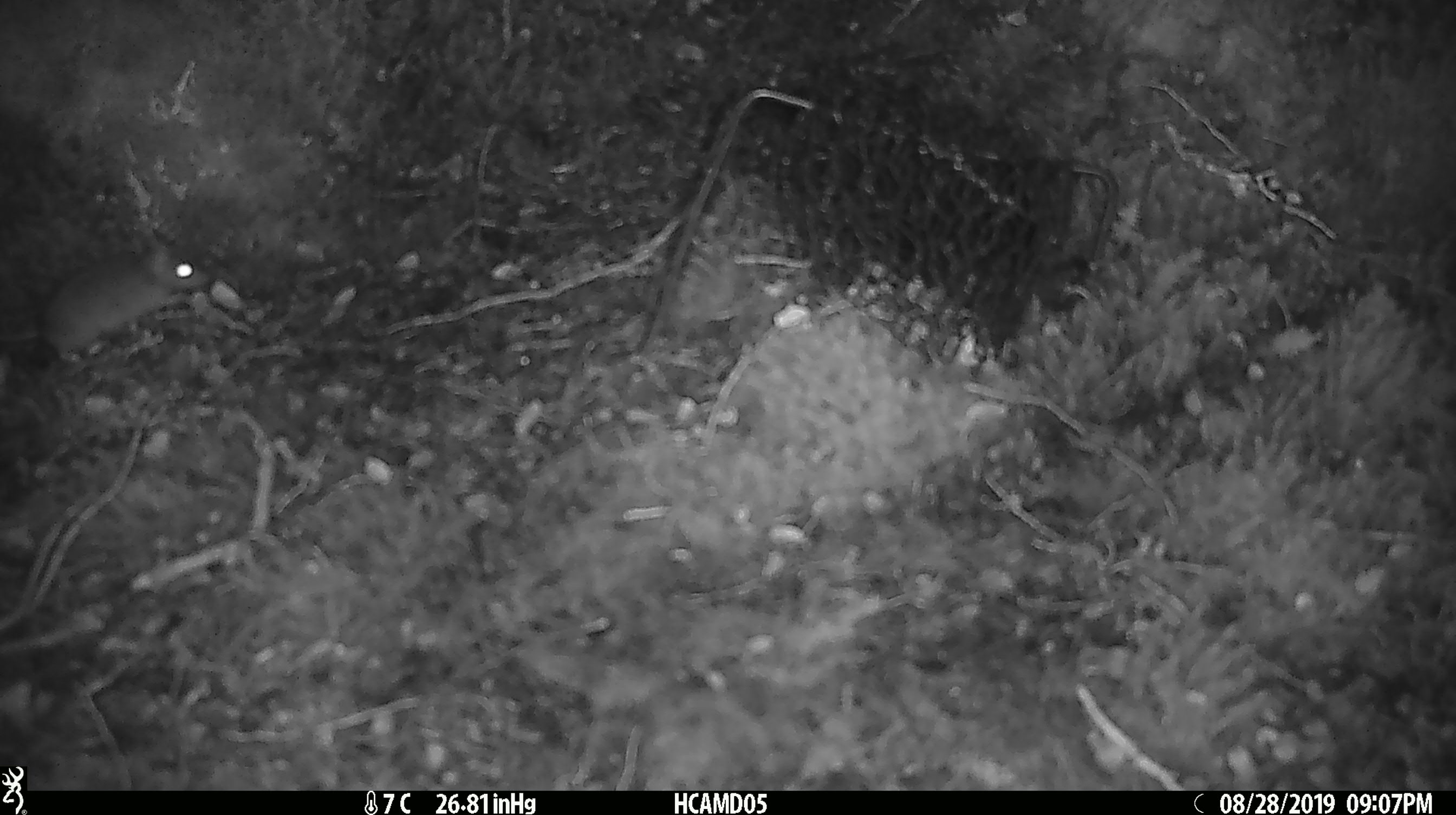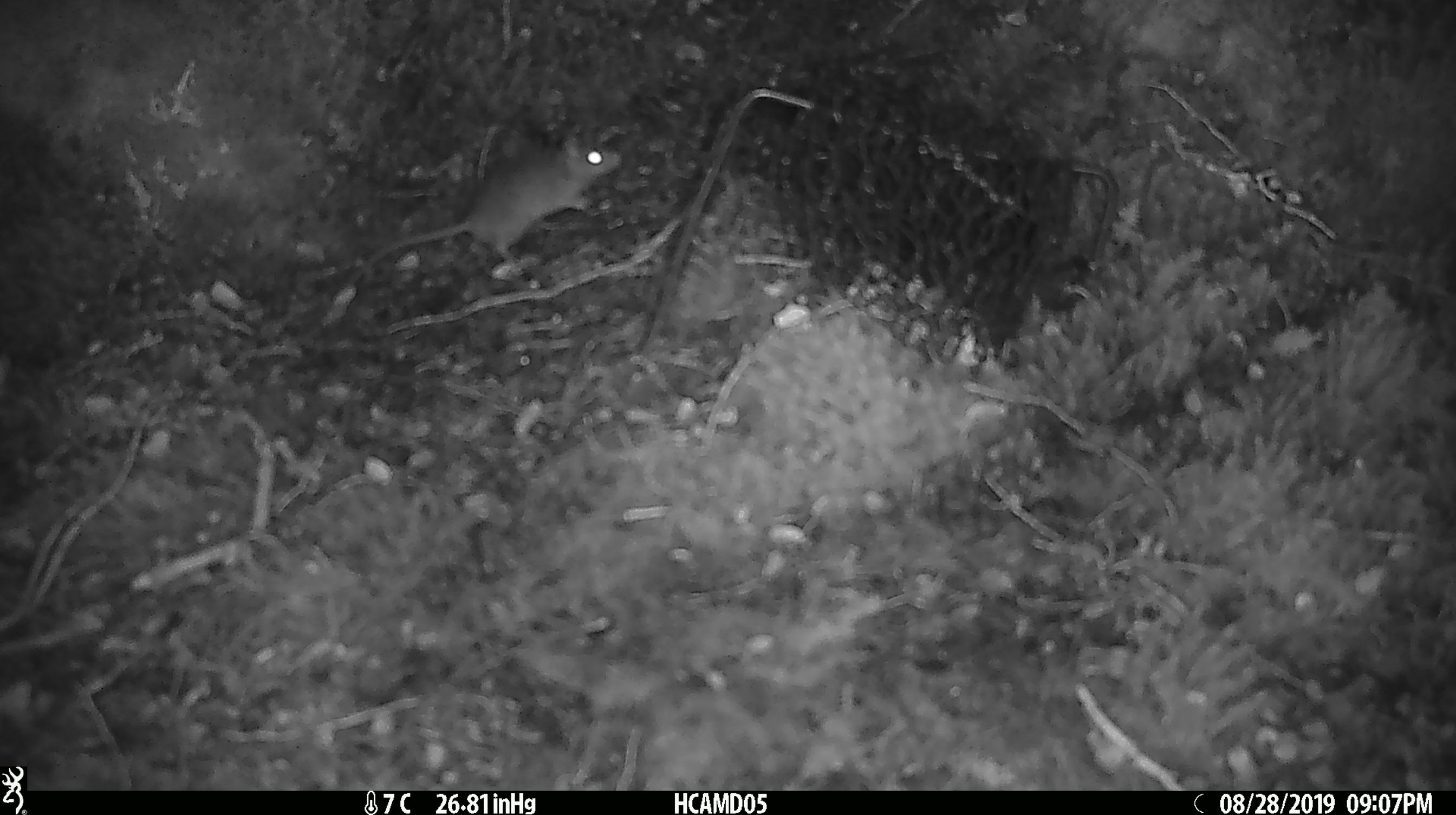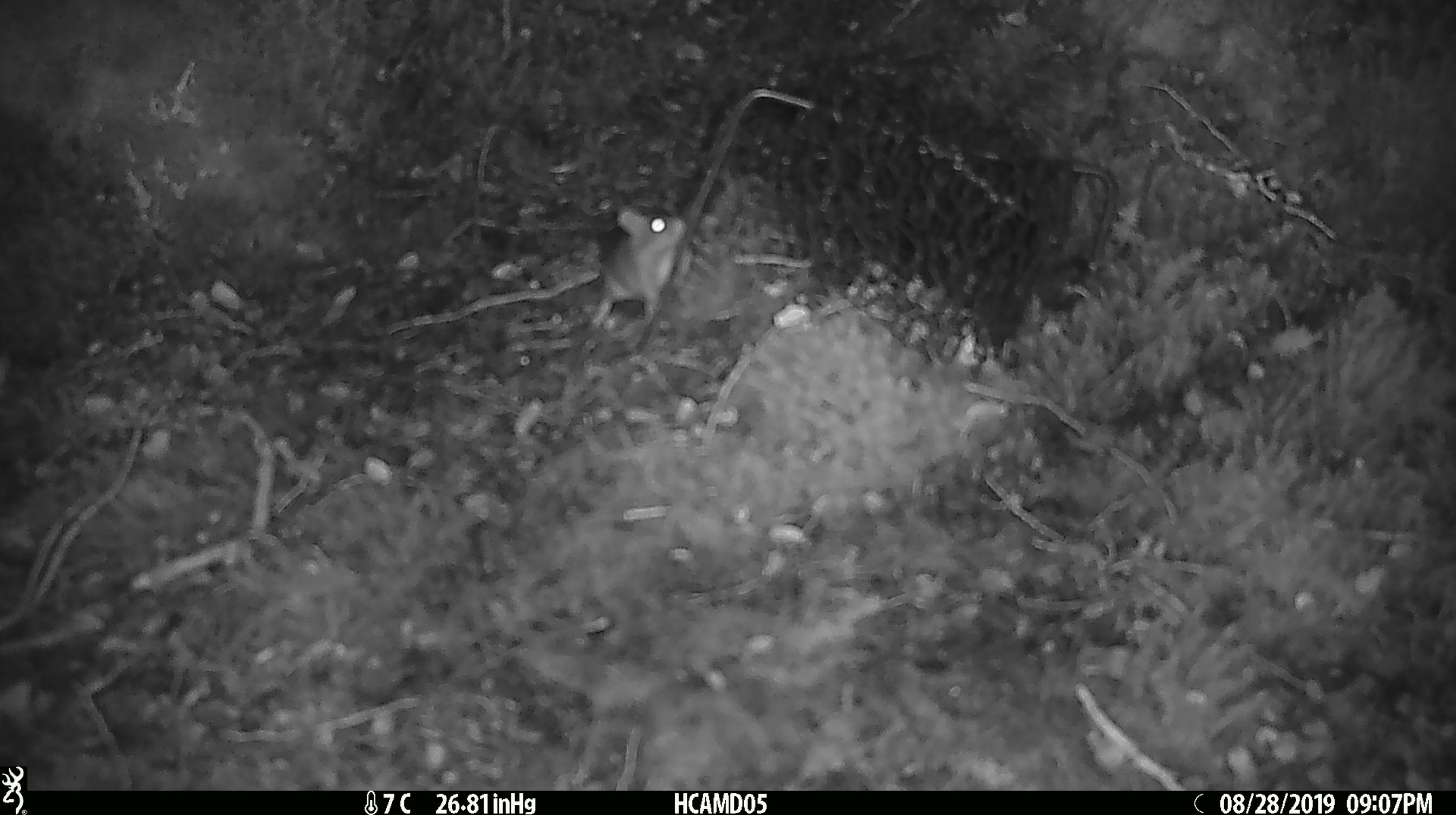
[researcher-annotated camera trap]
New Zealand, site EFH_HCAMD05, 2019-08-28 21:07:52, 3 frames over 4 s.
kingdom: Animalia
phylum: Chordata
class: Mammalia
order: Rodentia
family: Muridae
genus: Mus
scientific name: Mus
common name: mouse